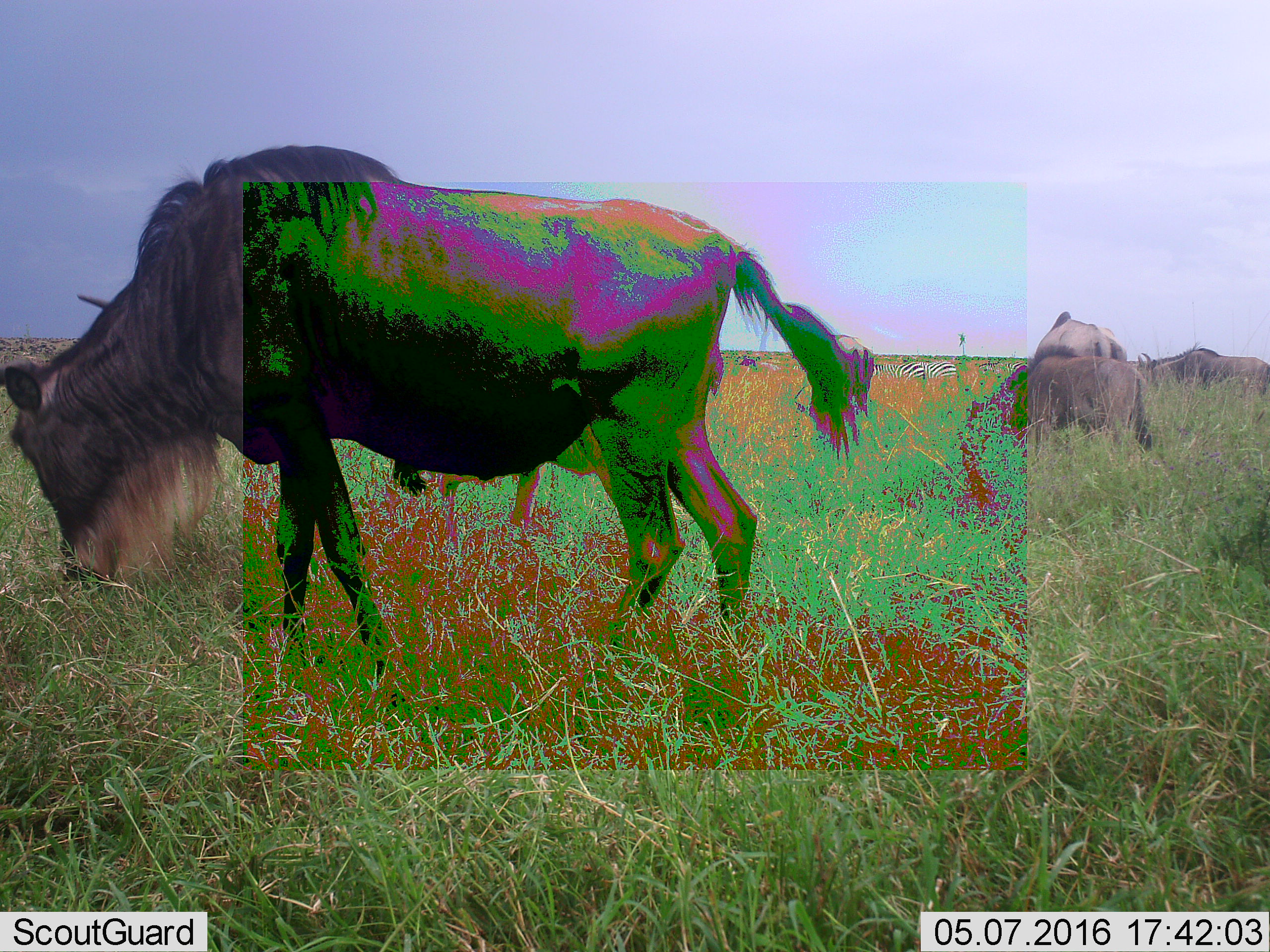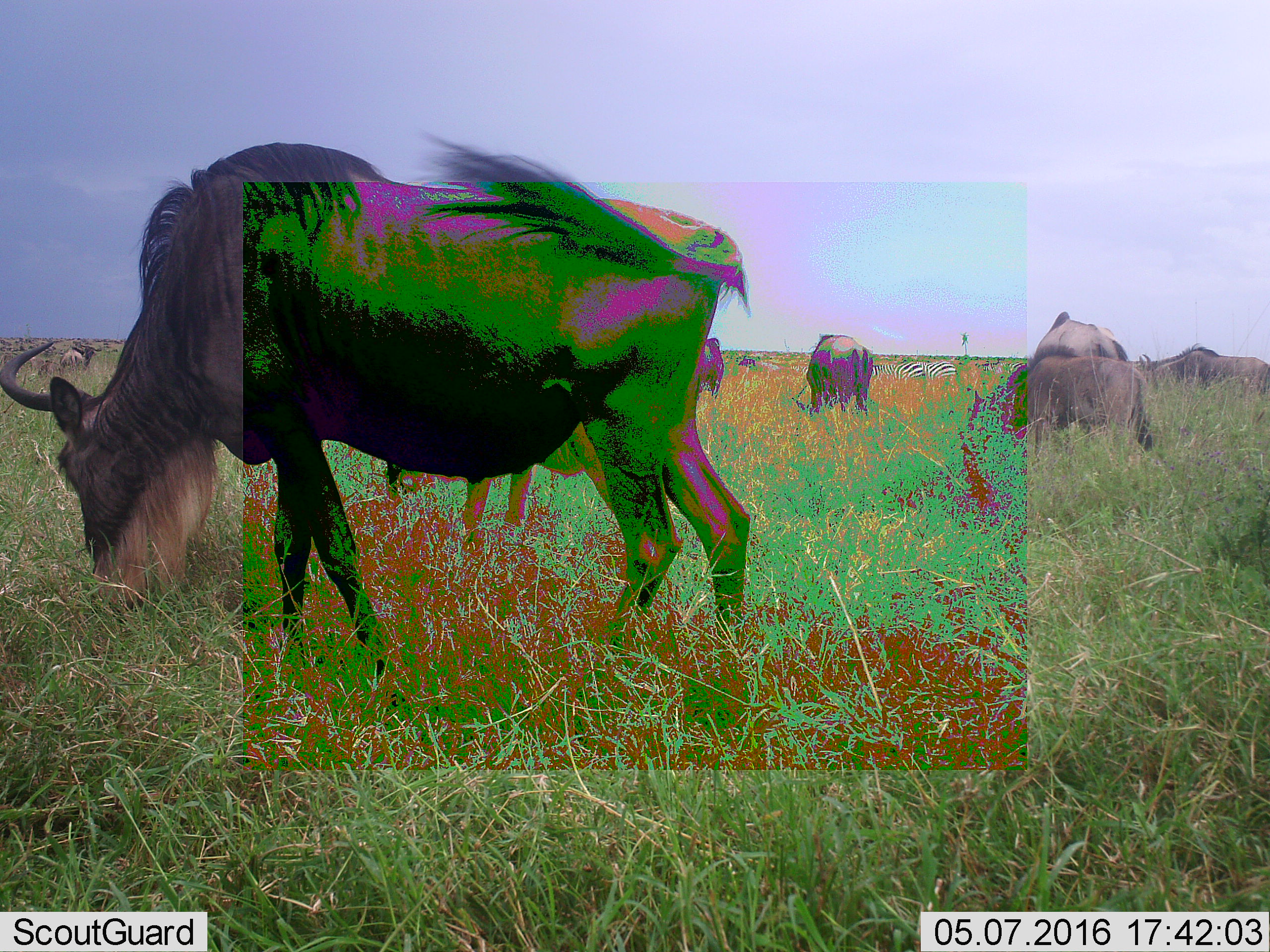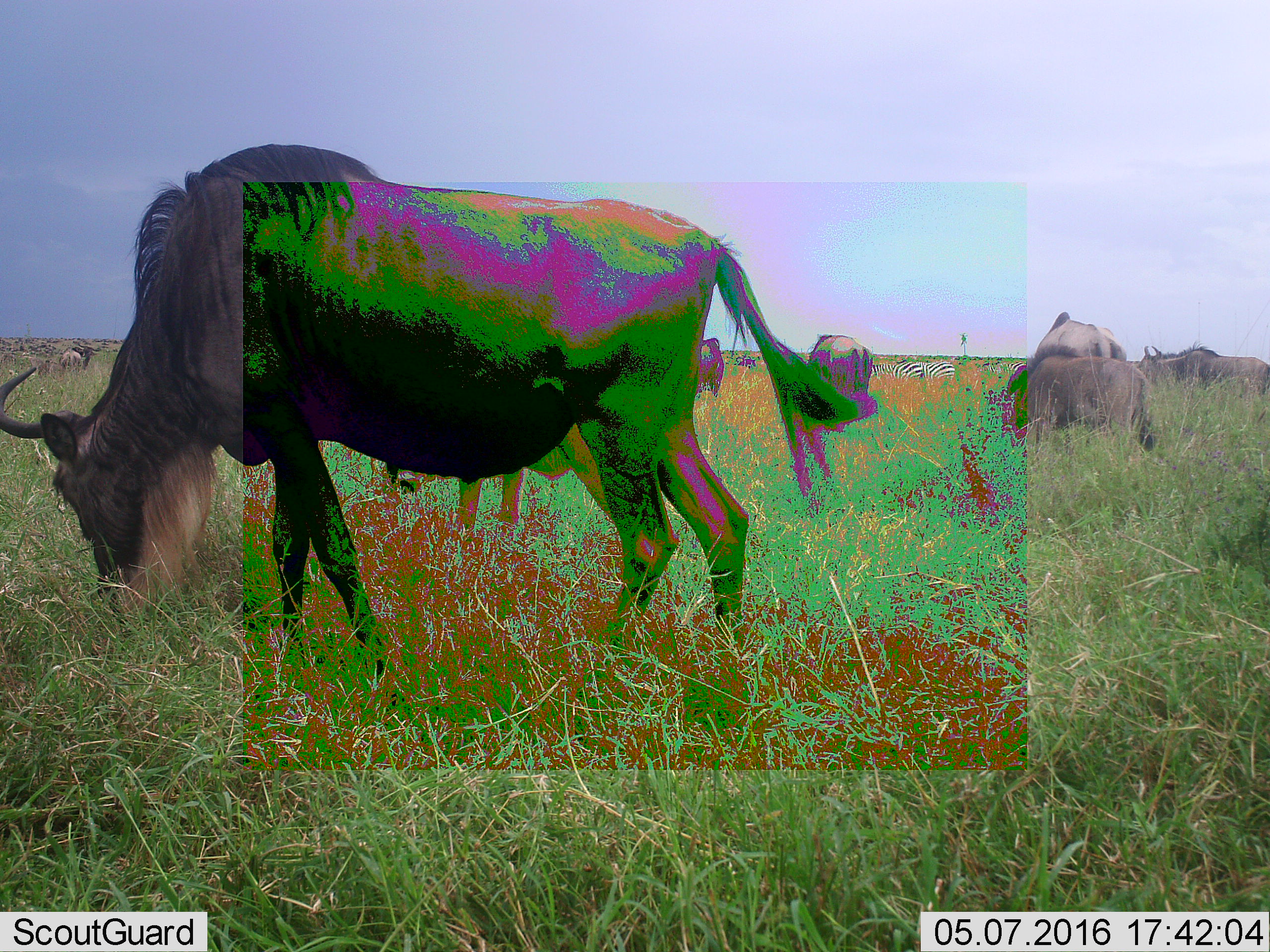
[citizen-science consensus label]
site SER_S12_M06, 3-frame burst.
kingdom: Animalia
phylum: Chordata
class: Mammalia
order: Artiodactyla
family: Bovidae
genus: Connochaetes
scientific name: Connochaetes taurinus taurinus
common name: blue wildebeest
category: wildebeestblue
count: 10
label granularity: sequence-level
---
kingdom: Animalia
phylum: Chordata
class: Mammalia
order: Perissodactyla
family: Equidae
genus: Equus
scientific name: Equus quagga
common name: plains zebra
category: zebraplains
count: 4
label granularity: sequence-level